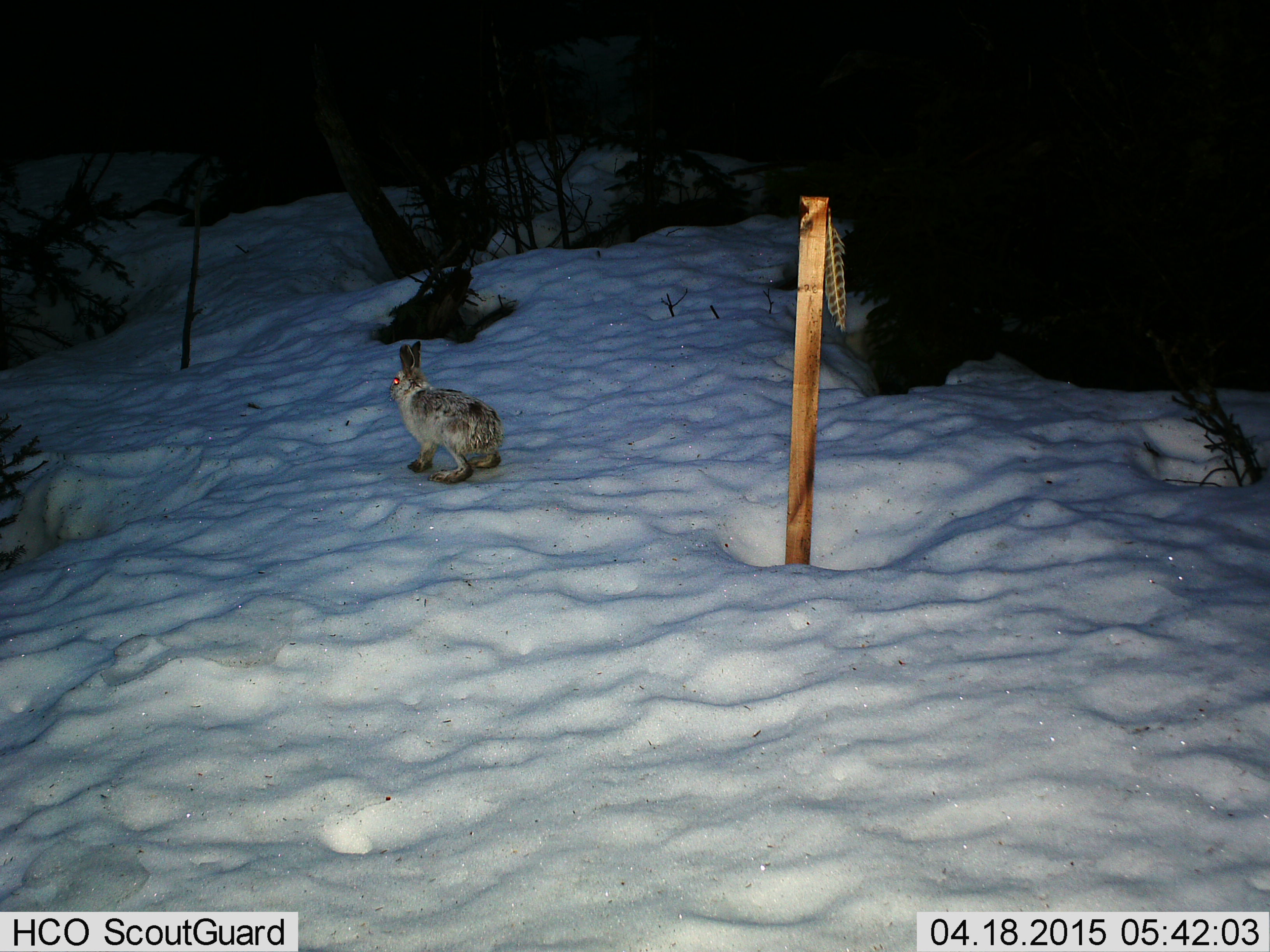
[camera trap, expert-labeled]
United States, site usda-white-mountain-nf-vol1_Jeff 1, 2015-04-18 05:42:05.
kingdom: Animalia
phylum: Chordata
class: Mammalia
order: Lagomorpha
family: Leporidae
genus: Lepus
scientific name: Lepus americanus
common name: snowshoe hare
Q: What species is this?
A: Snowshoe hare (Lepus americanus).